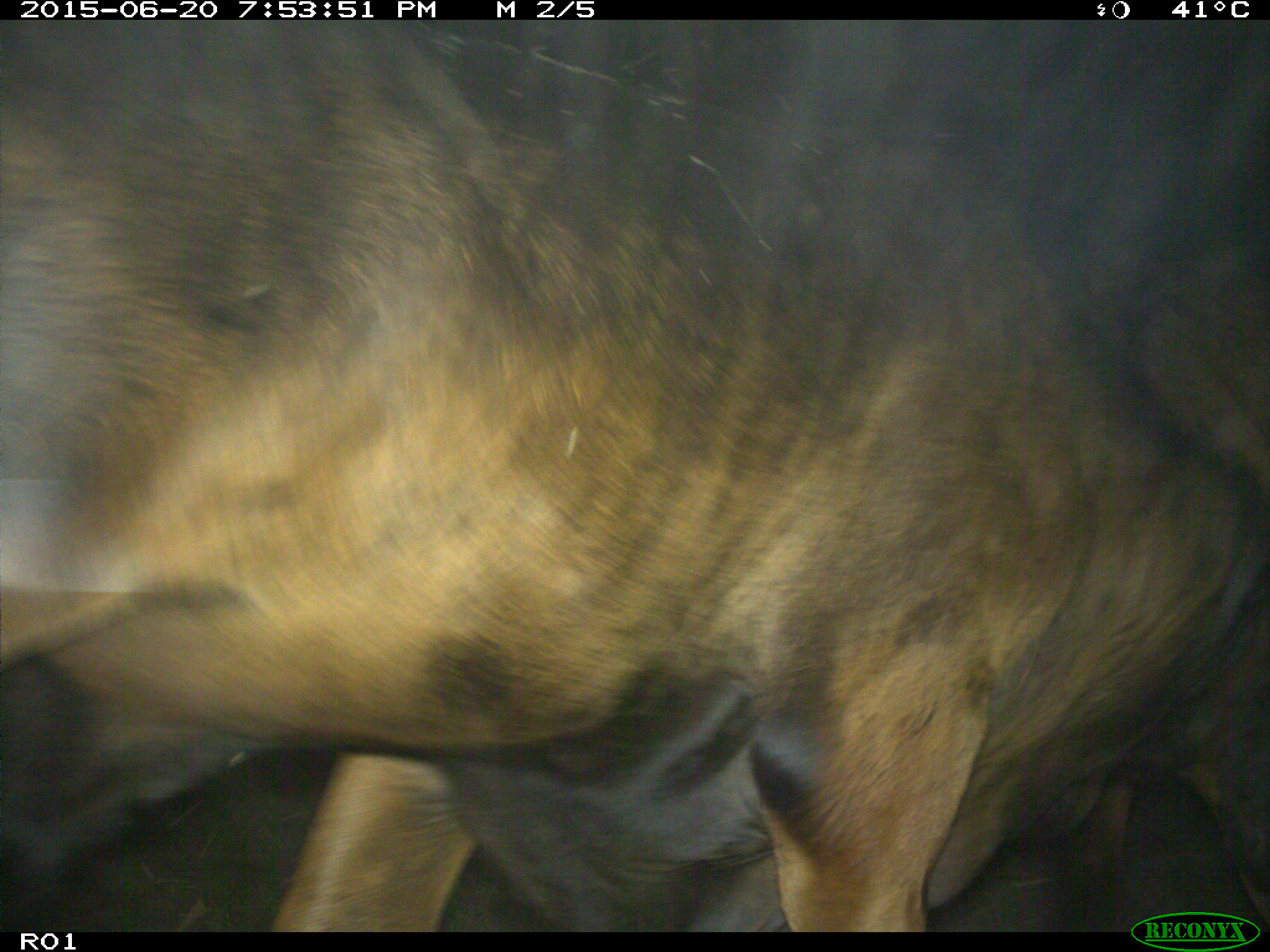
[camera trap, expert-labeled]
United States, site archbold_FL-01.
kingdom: Animalia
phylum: Chordata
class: Mammalia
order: Artiodactyla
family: Bovidae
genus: Bos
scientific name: Bos taurus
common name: domestic cow